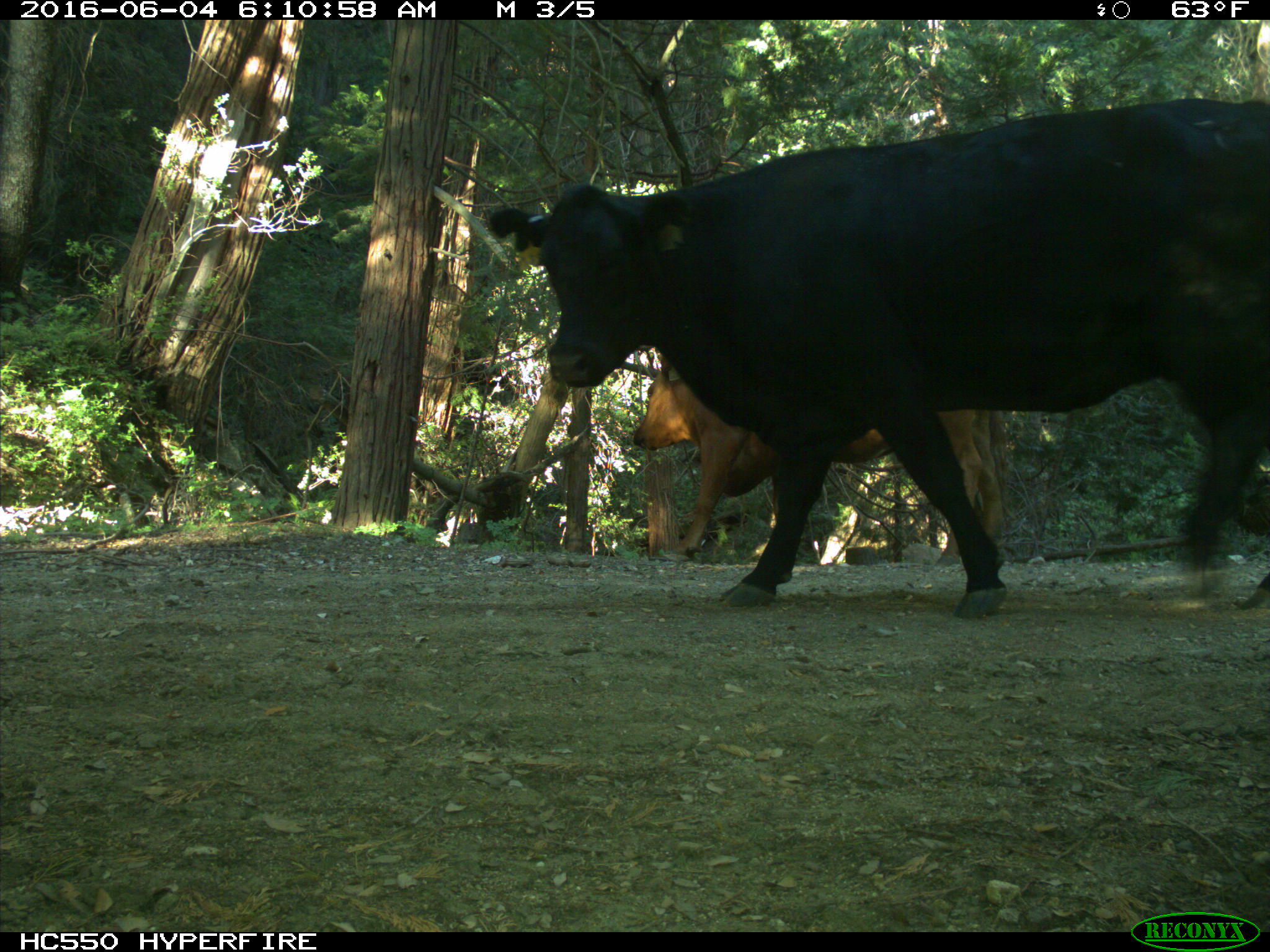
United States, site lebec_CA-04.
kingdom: Animalia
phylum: Chordata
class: Mammalia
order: Artiodactyla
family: Bovidae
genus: Bos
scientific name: Bos taurus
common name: domestic cow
Bos taurus (domestic cow).